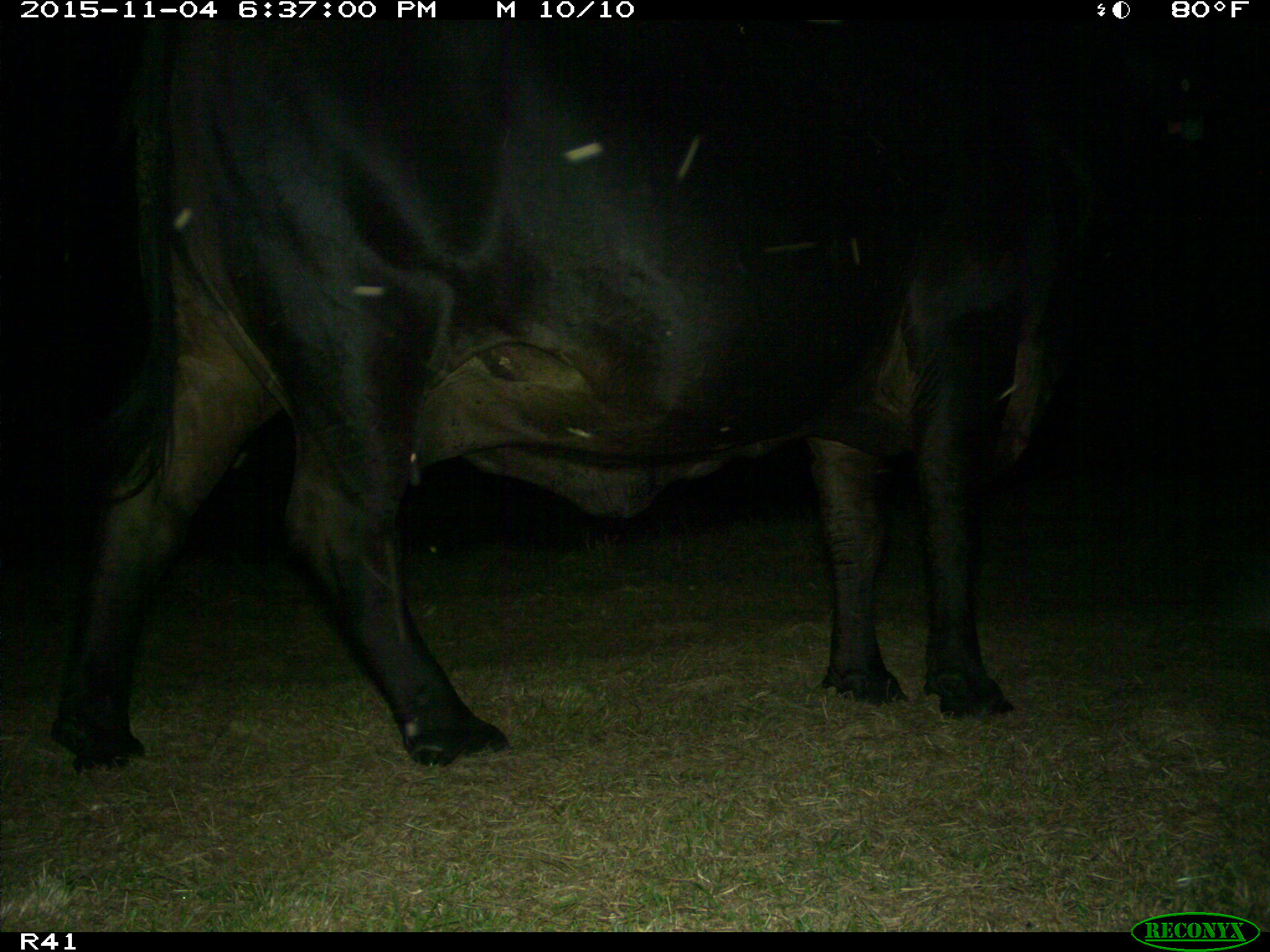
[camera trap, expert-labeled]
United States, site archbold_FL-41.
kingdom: Animalia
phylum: Chordata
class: Mammalia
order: Artiodactyla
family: Bovidae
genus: Bos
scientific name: Bos taurus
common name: domestic cow